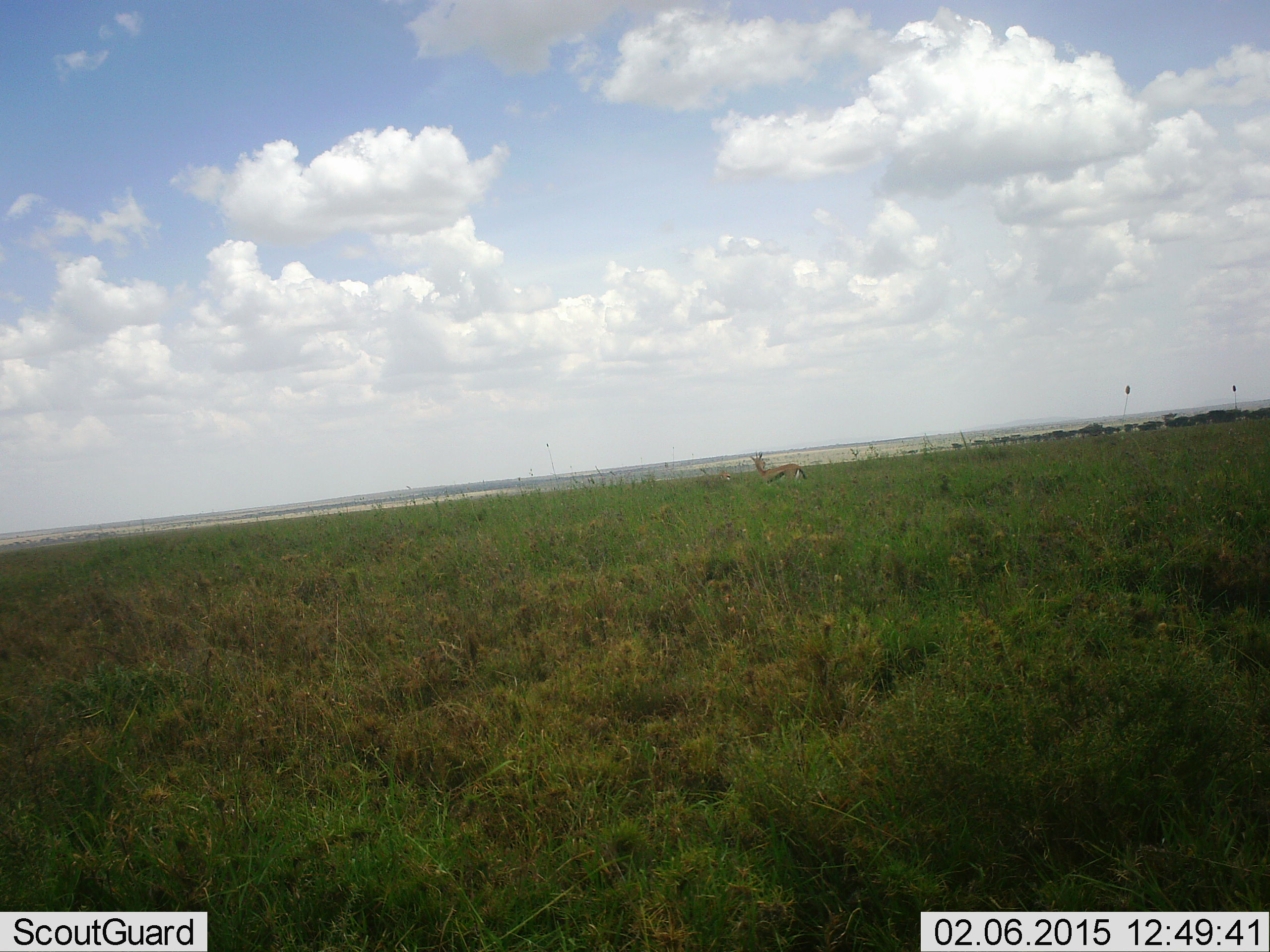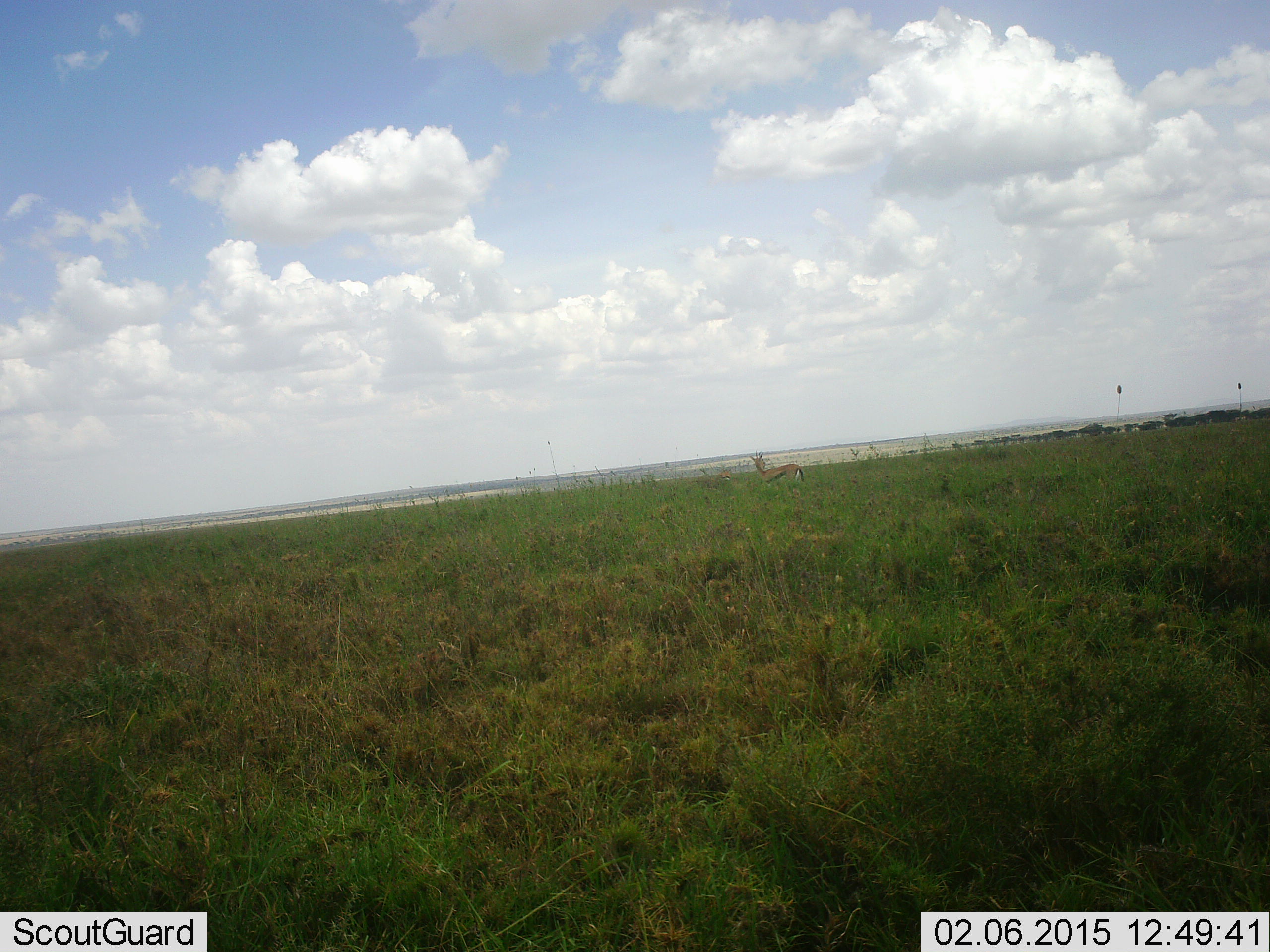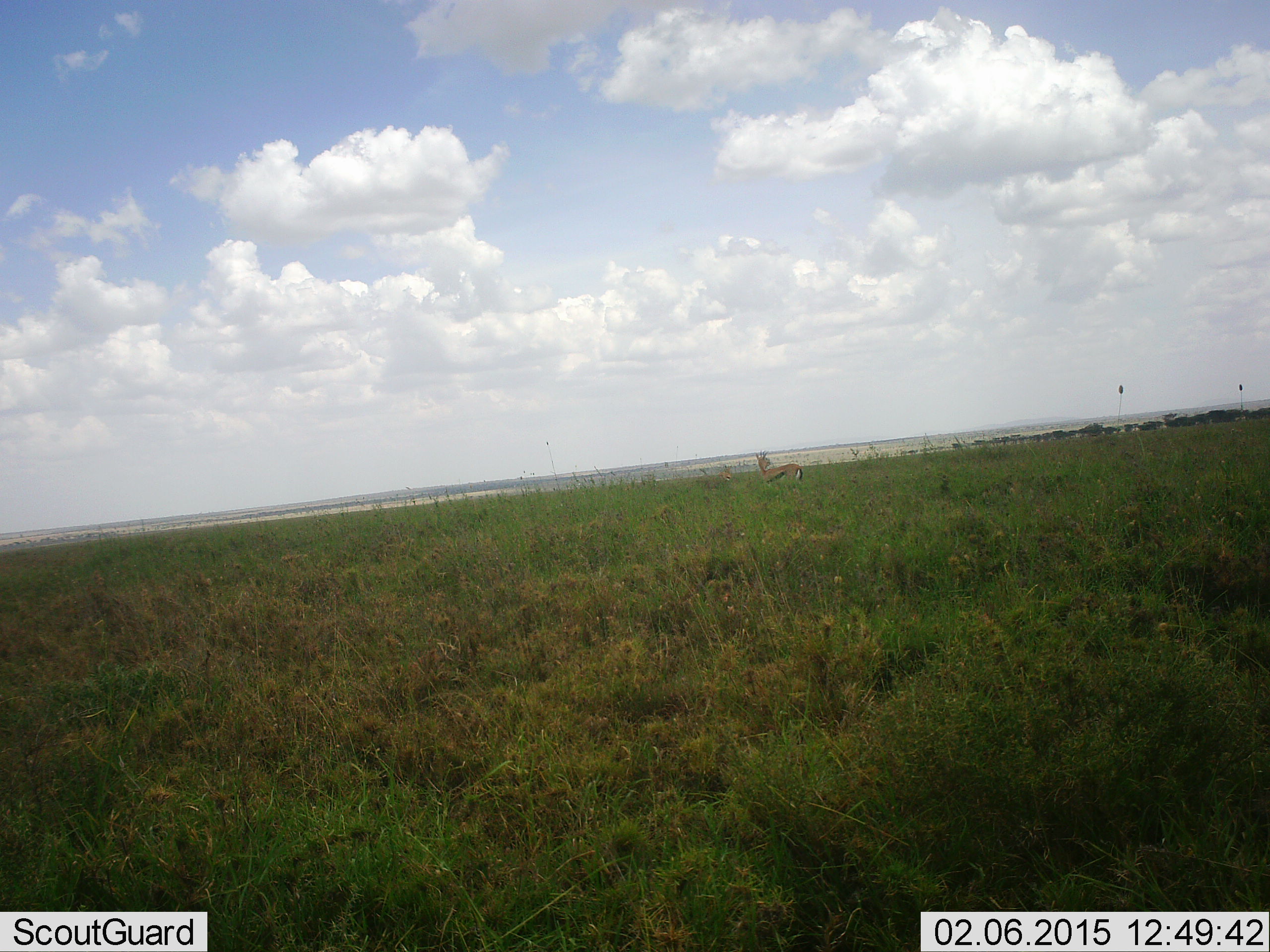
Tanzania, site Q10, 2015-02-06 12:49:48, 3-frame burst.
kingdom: Animalia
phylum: Chordata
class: Mammalia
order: Artiodactyla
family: Bovidae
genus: Eudorcas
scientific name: Eudorcas thomsonii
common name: thomson's gazelle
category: gazellethomsons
Gazellethomsons (thomson's gazelle) (Eudorcas thomsonii), count 1. Behavior (volunteer vote fractions): standing 90%, resting 0%, moving 0%, interacting 0%. Young present (vote fraction): 0%. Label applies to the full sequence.